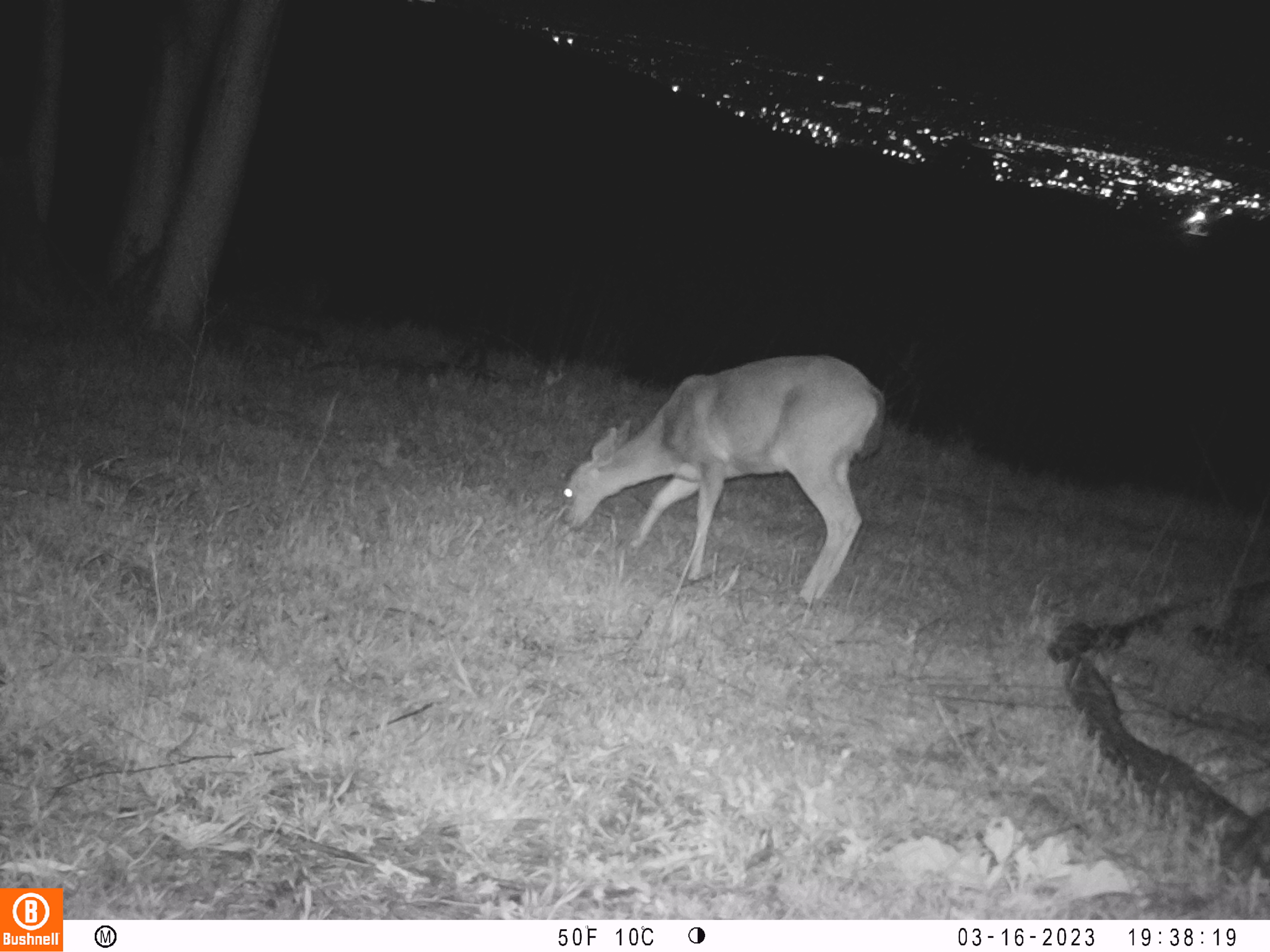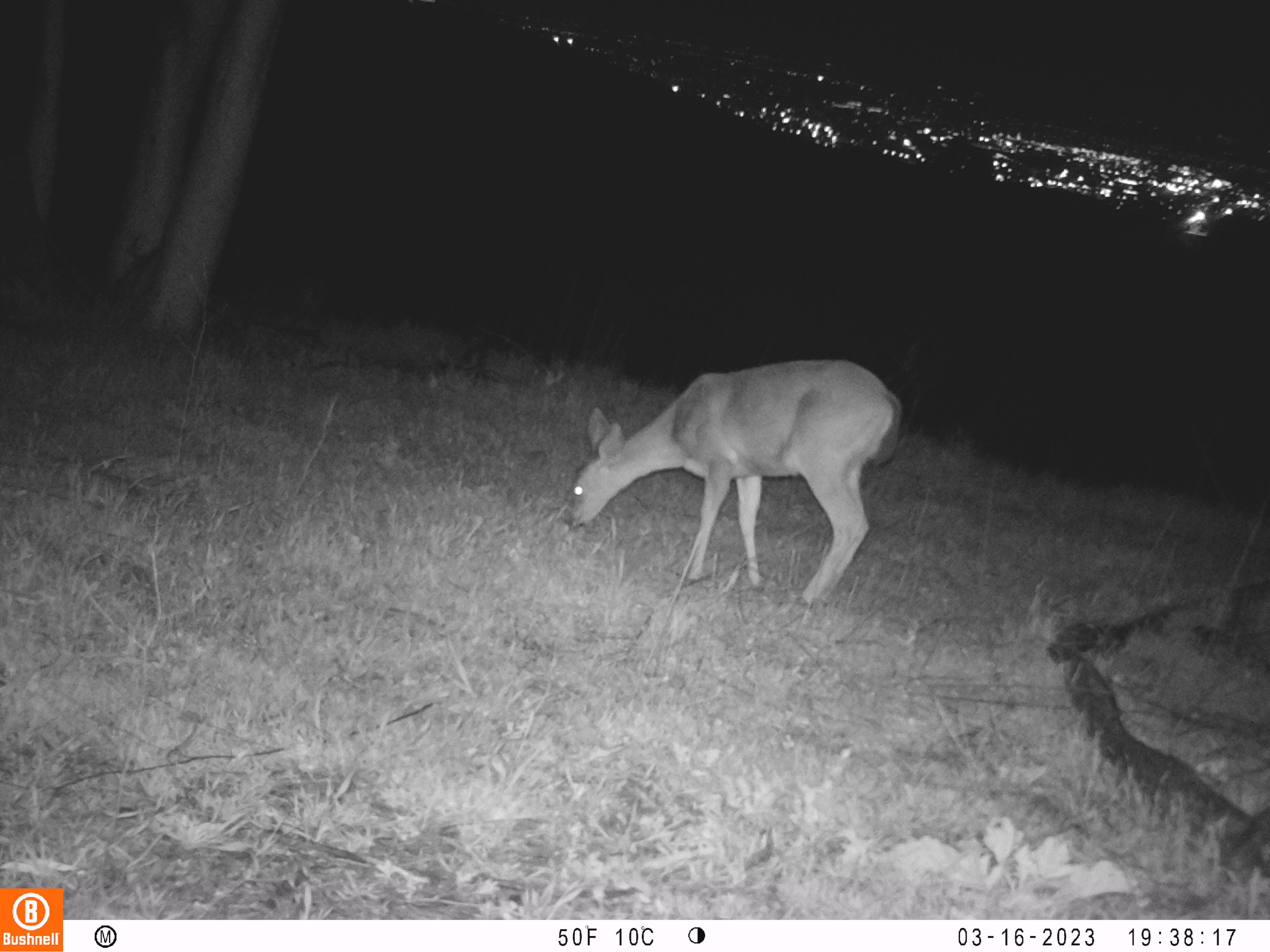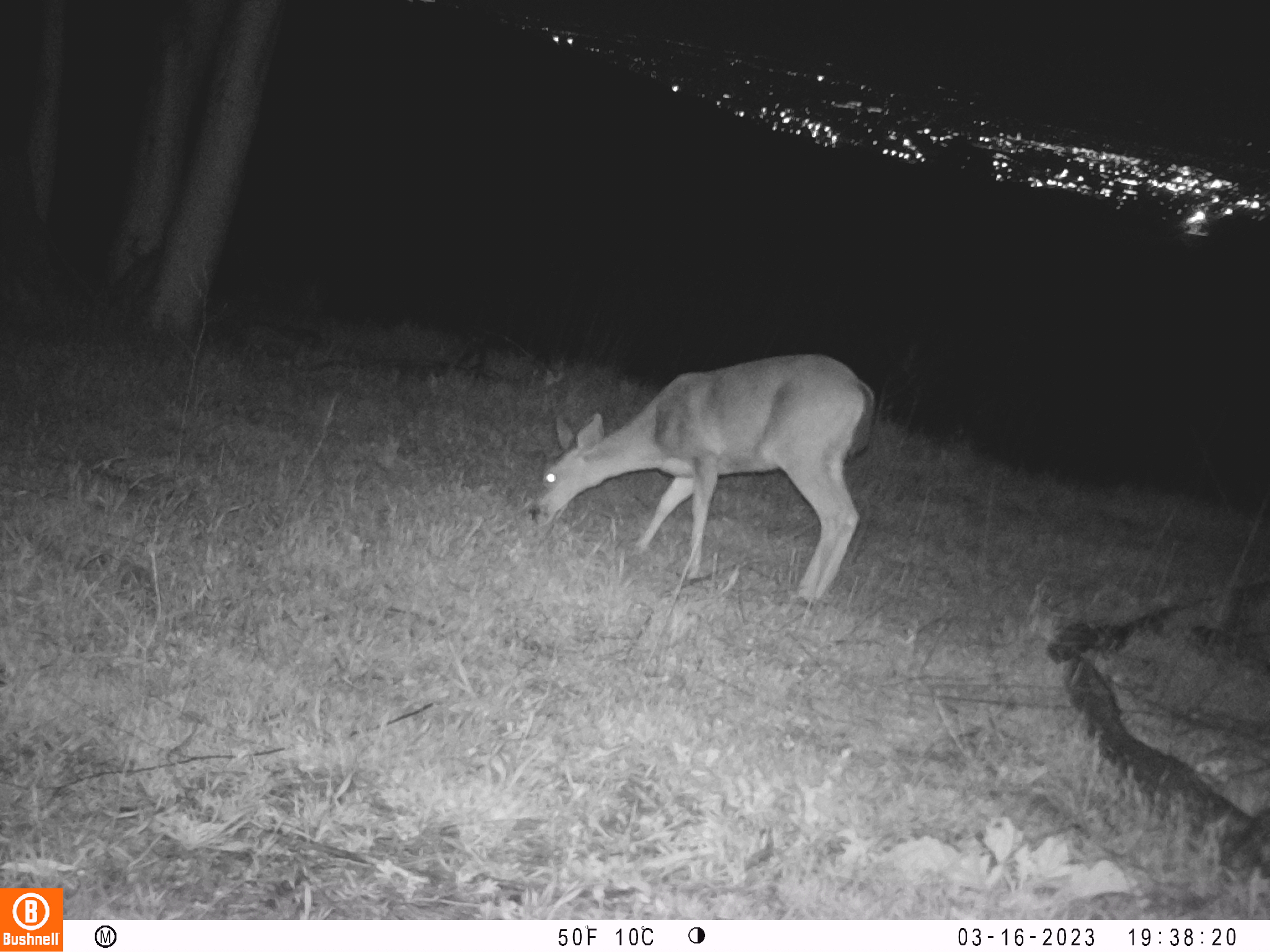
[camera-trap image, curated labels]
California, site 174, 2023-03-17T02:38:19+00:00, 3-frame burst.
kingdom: Animalia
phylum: Chordata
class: Mammalia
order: Artiodactyla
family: Cervidae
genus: Odocoileus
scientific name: Odocoileus hemionus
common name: mule deer